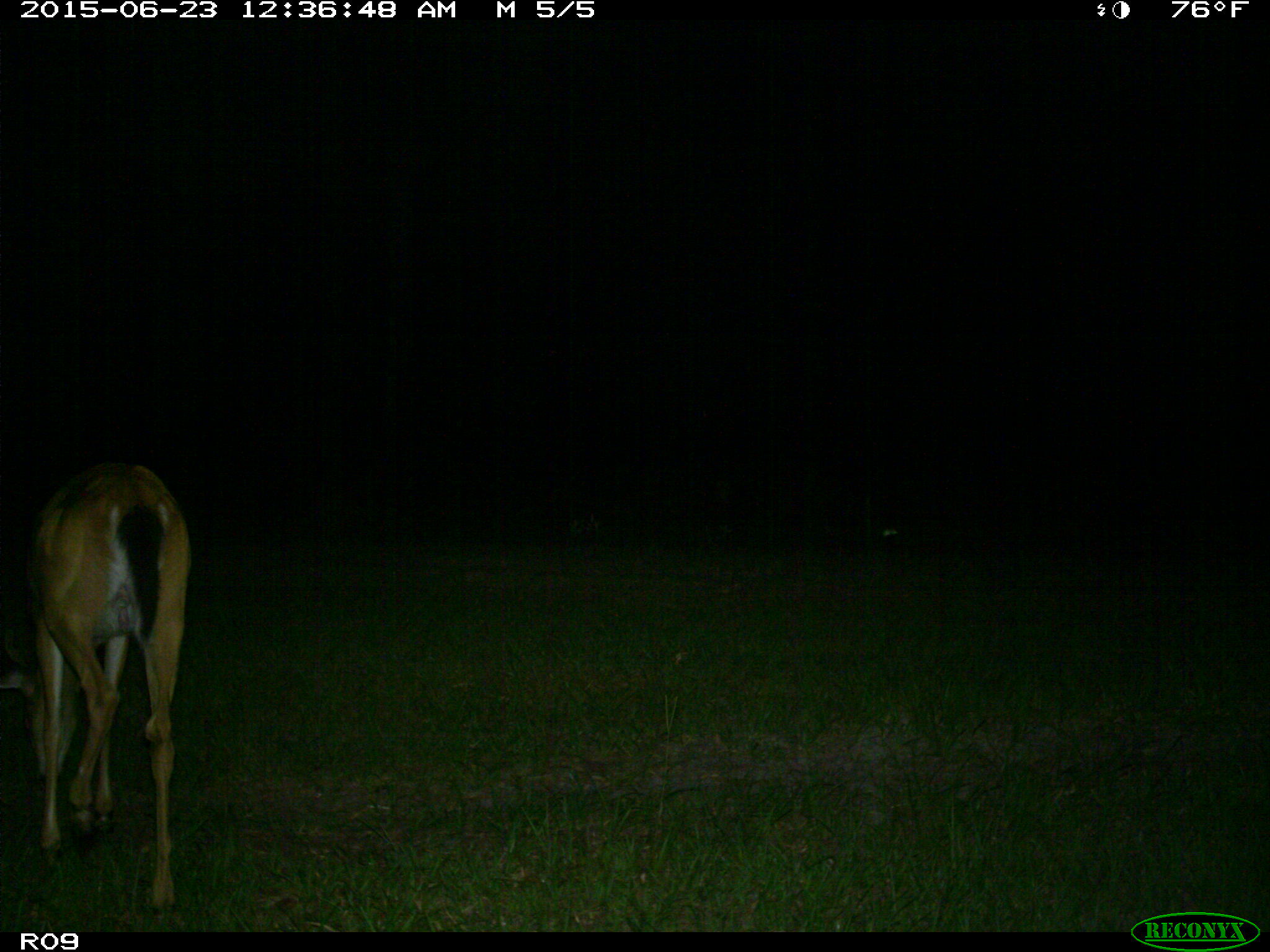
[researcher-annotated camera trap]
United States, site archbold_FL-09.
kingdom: Animalia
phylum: Chordata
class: Mammalia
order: Artiodactyla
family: Cervidae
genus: Odocoileus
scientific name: Odocoileus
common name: deer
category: unidentified deer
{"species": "unidentified deer (deer) (Odocoileus)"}